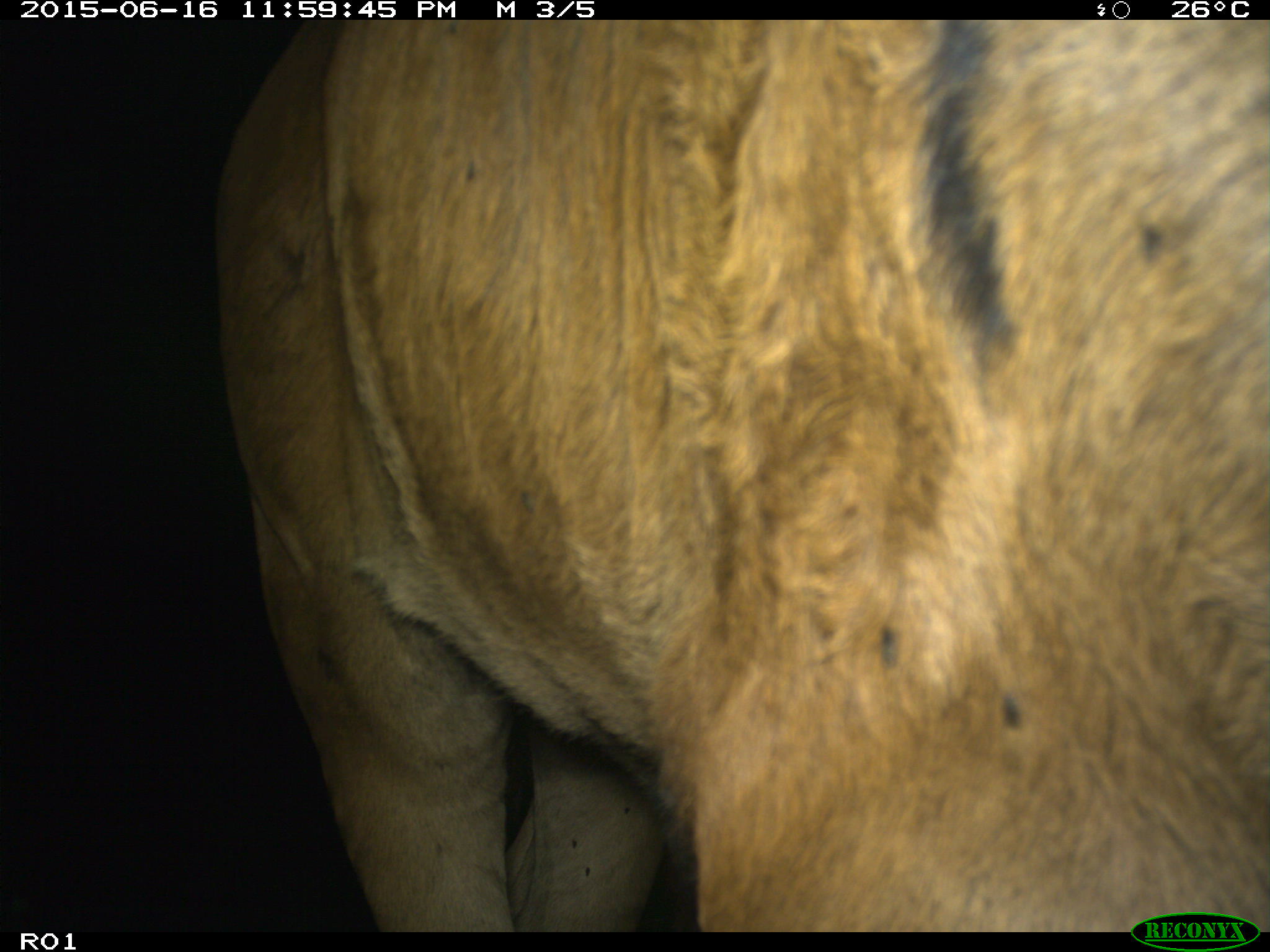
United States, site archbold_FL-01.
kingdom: Animalia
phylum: Chordata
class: Mammalia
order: Artiodactyla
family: Bovidae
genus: Bos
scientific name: Bos taurus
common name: domestic cow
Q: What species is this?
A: Bos taurus (domestic cow).